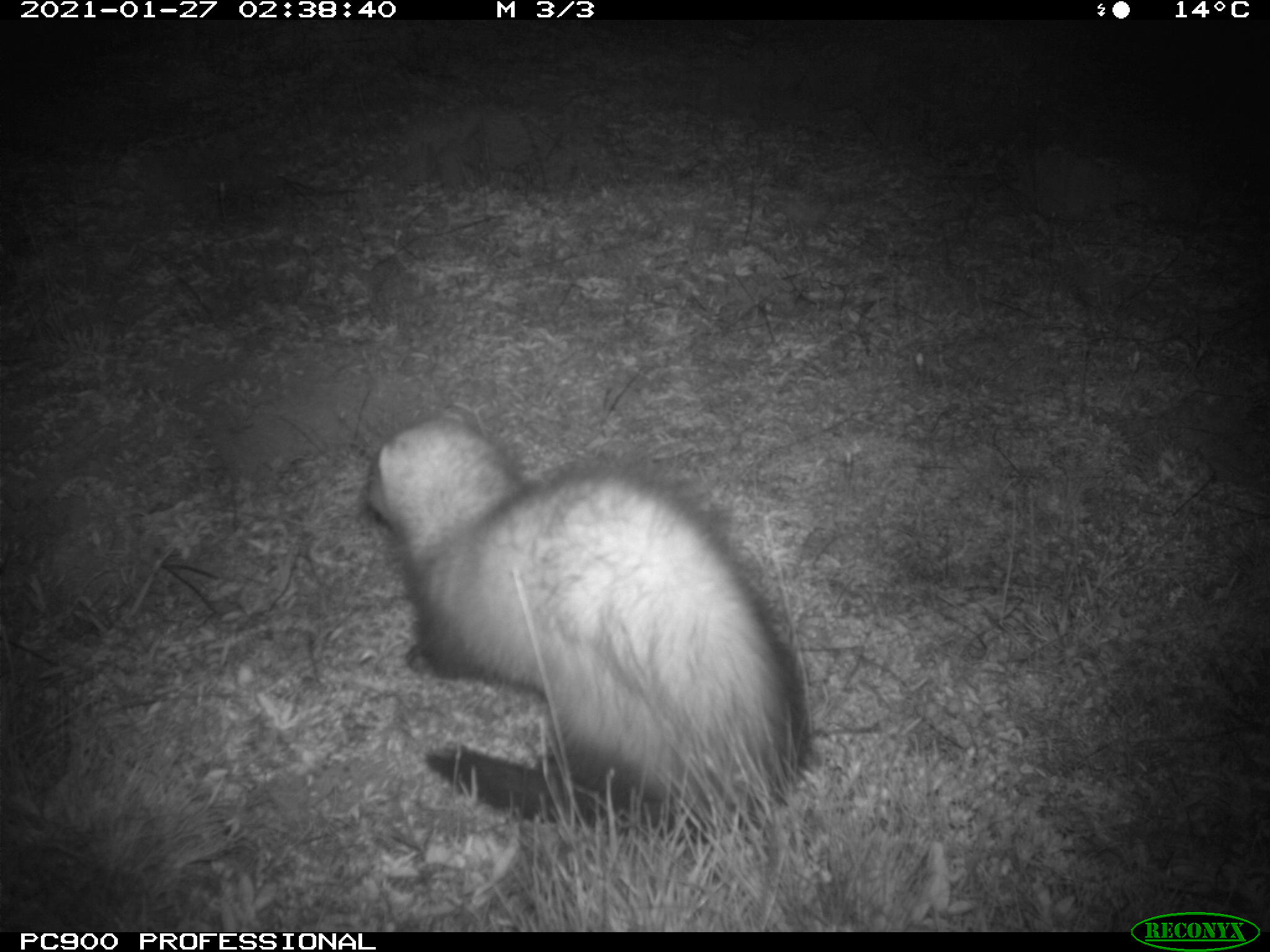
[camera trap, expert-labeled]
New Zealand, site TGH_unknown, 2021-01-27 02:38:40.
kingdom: Animalia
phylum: Chordata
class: Mammalia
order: Carnivora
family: Mustelidae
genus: Mustela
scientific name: Mustela furo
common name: ferret